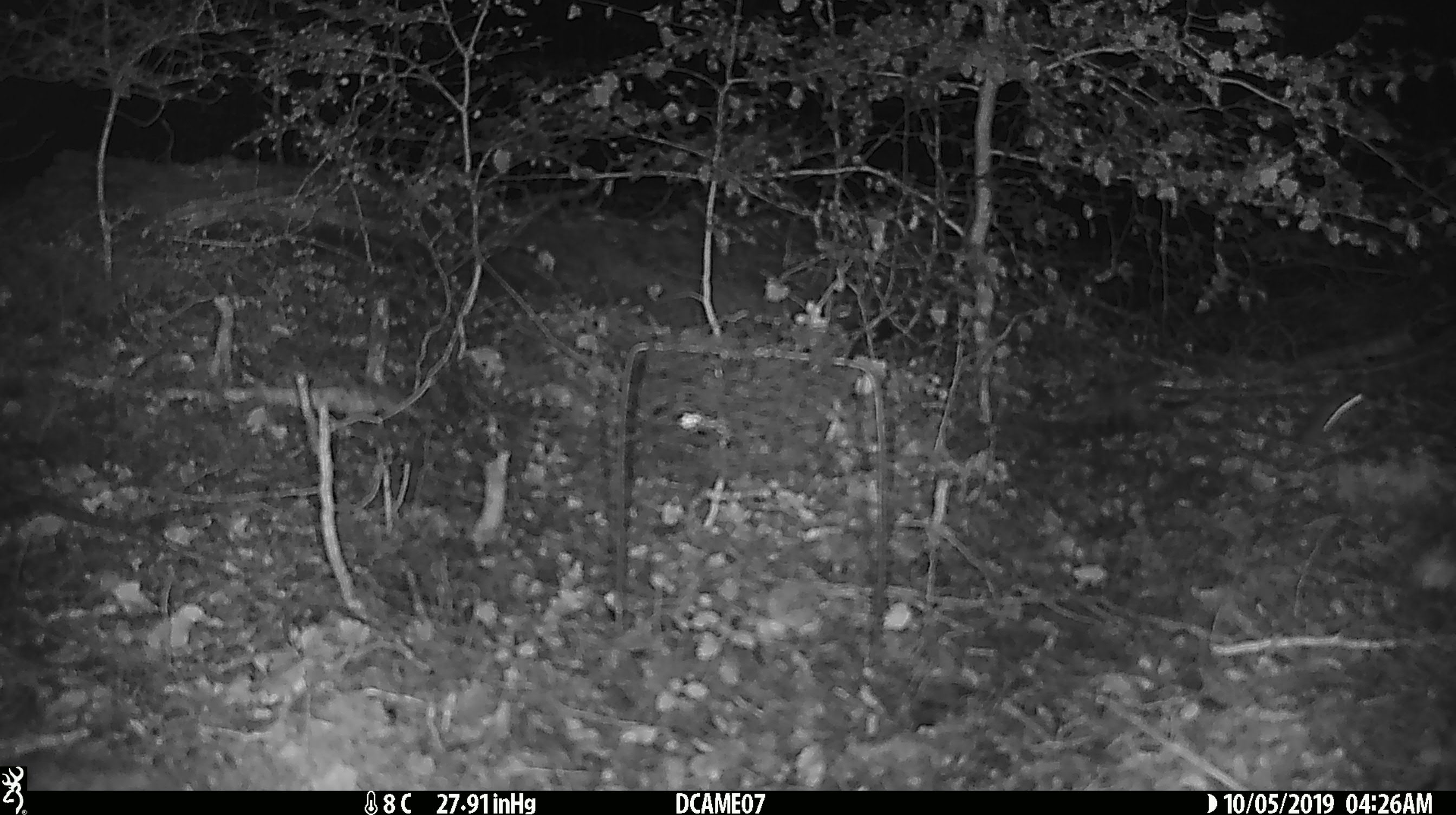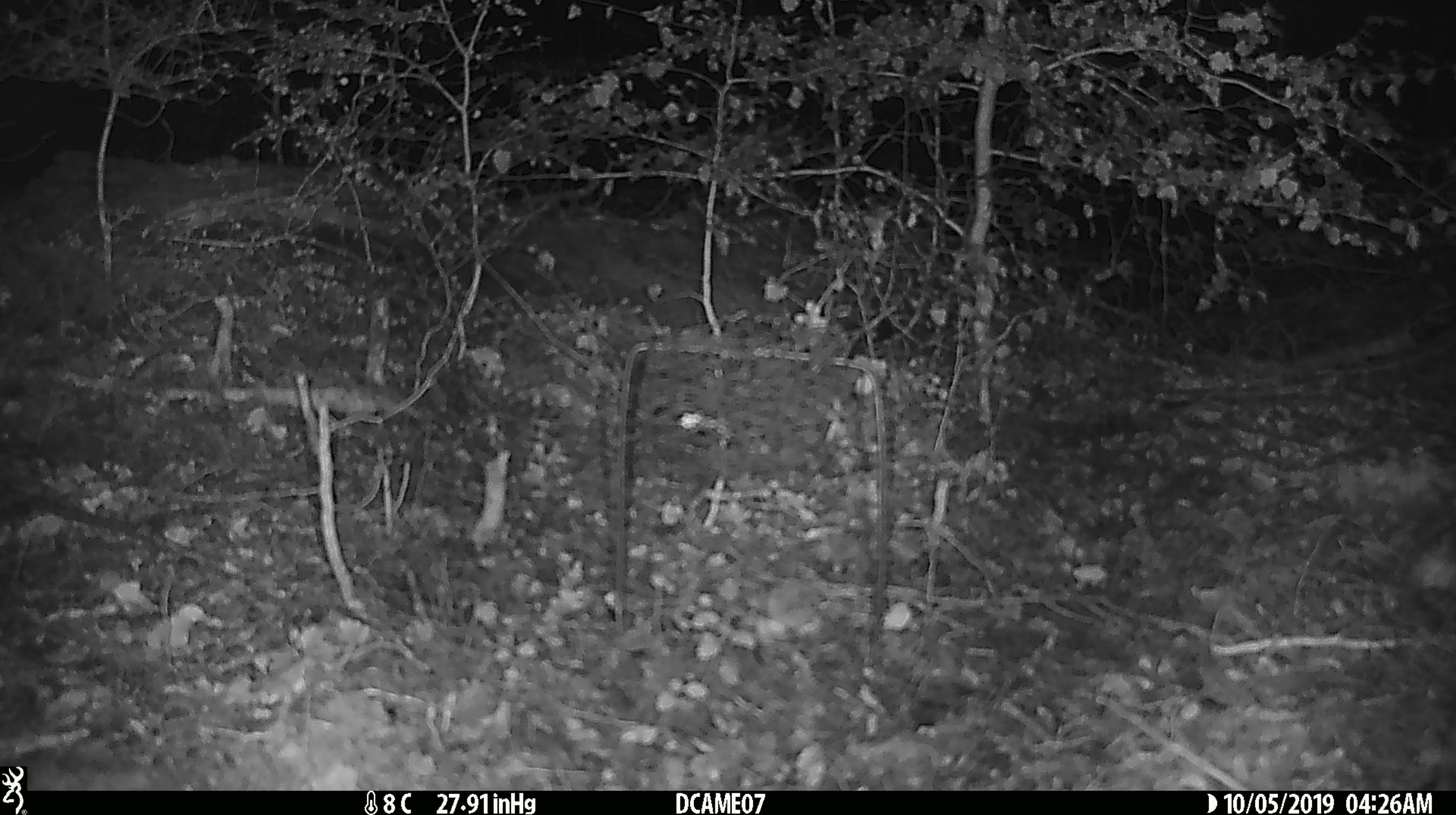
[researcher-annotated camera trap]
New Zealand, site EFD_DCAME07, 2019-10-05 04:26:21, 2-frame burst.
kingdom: Animalia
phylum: Chordata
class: Mammalia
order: Rodentia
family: Muridae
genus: Mus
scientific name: Mus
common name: mouse